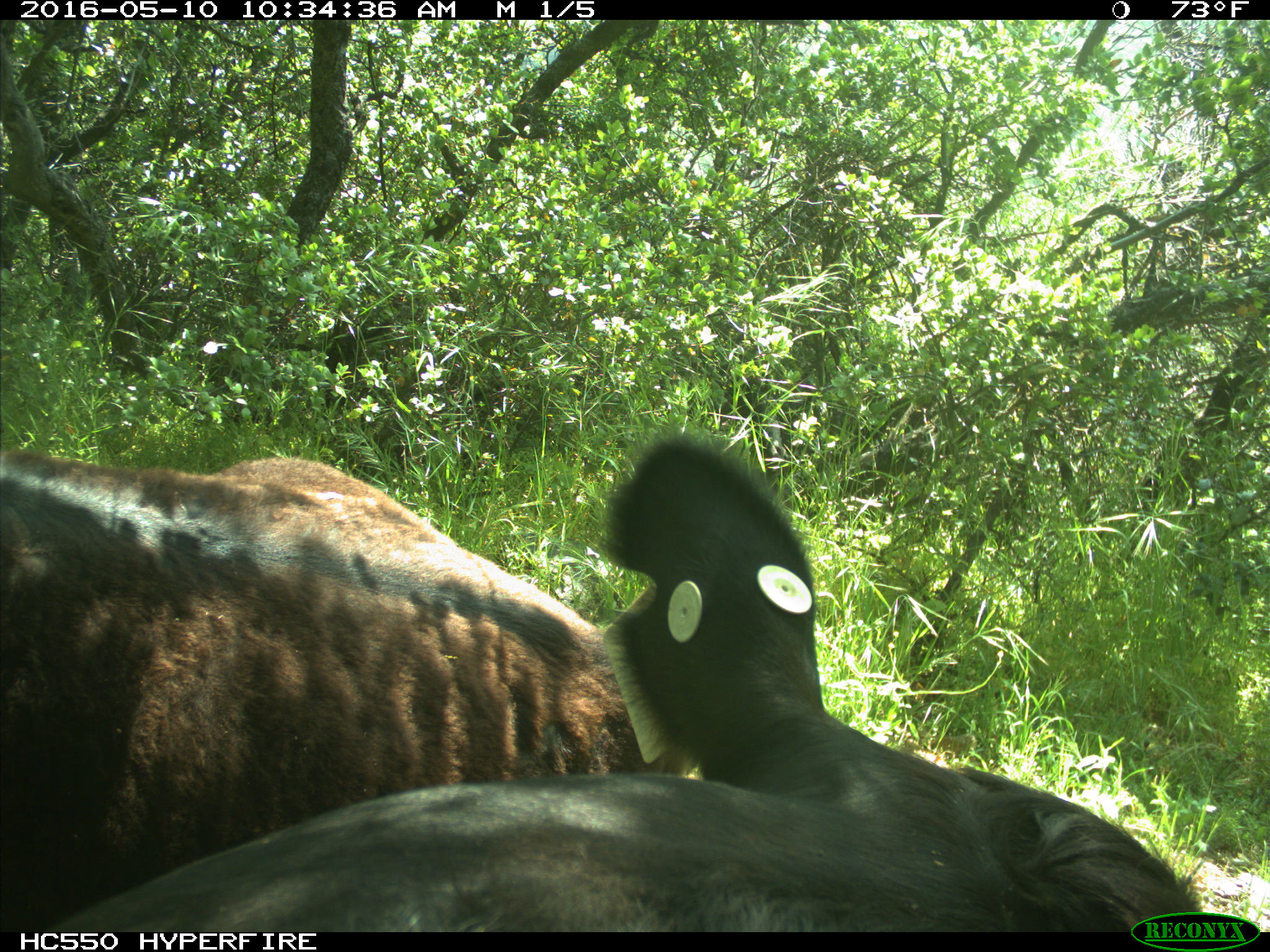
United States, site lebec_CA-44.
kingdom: Animalia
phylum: Chordata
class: Mammalia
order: Artiodactyla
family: Bovidae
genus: Bos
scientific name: Bos taurus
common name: domestic cow